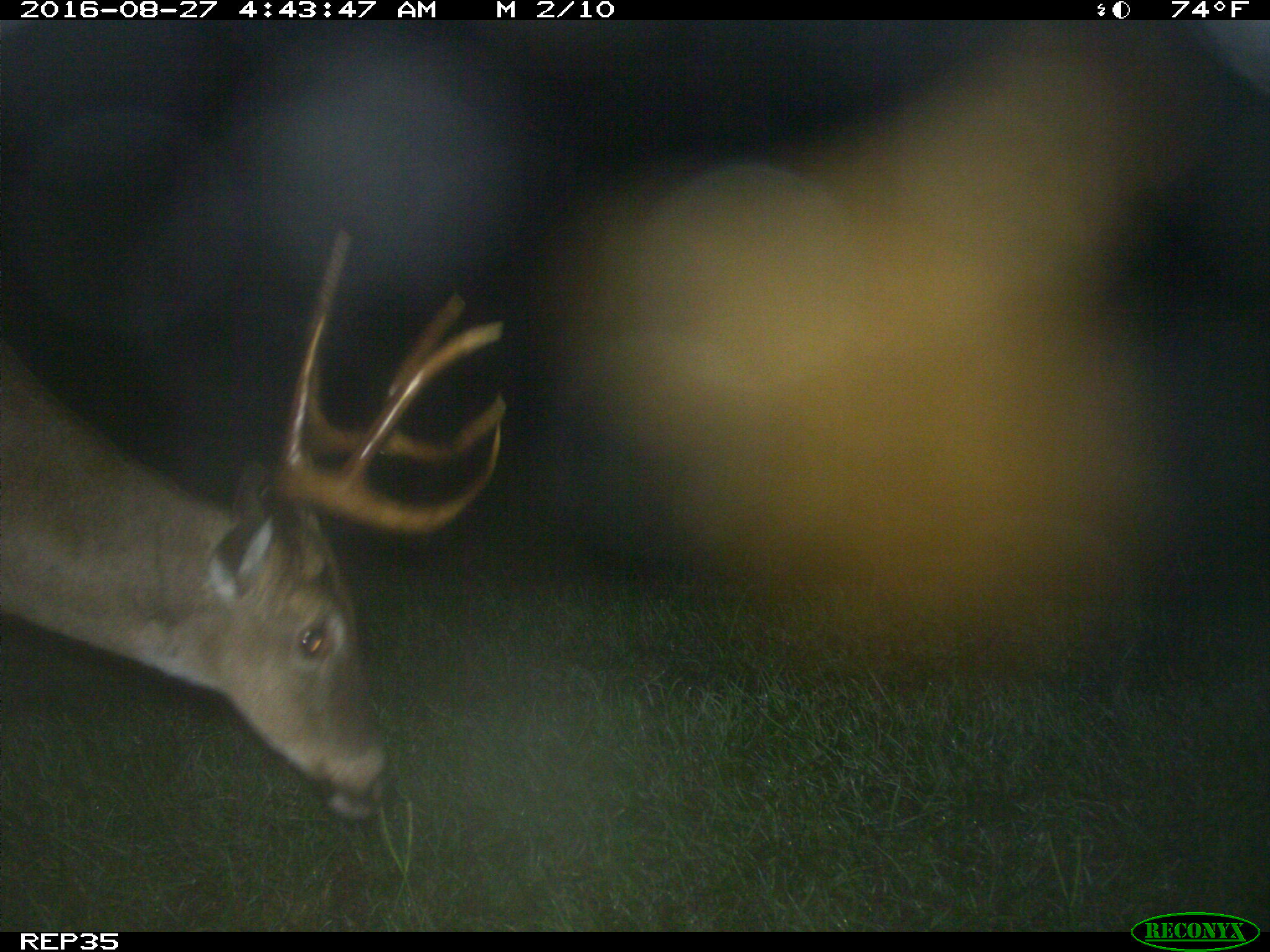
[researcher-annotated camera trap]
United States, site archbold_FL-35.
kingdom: Animalia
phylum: Chordata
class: Mammalia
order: Artiodactyla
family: Cervidae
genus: Odocoileus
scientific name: Odocoileus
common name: deer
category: unidentified deer